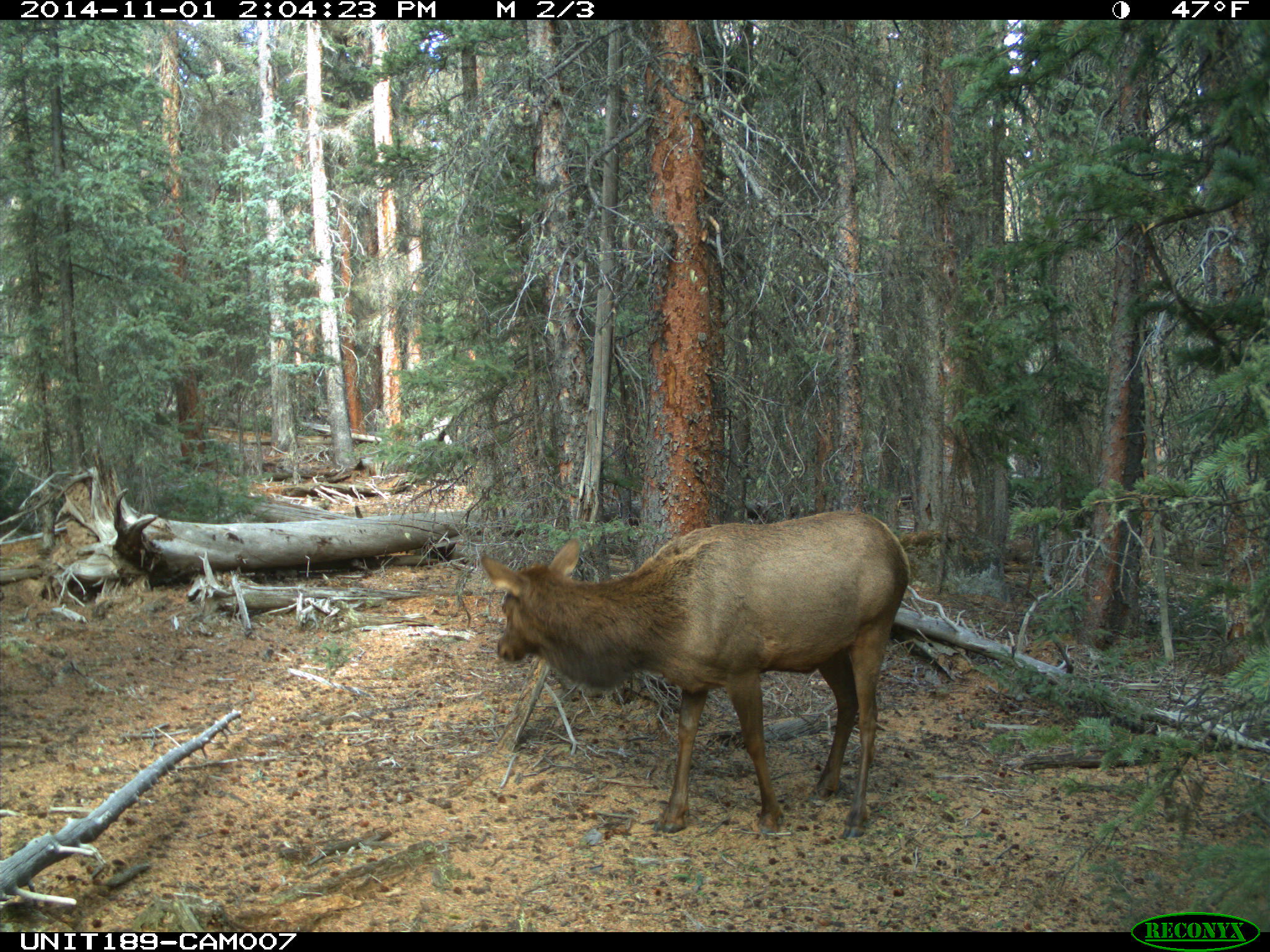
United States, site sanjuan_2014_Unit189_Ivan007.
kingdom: Animalia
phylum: Chordata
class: Mammalia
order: Artiodactyla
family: Cervidae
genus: Cervus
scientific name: Cervus elaphus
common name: red deer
Cervus elaphus (red deer).